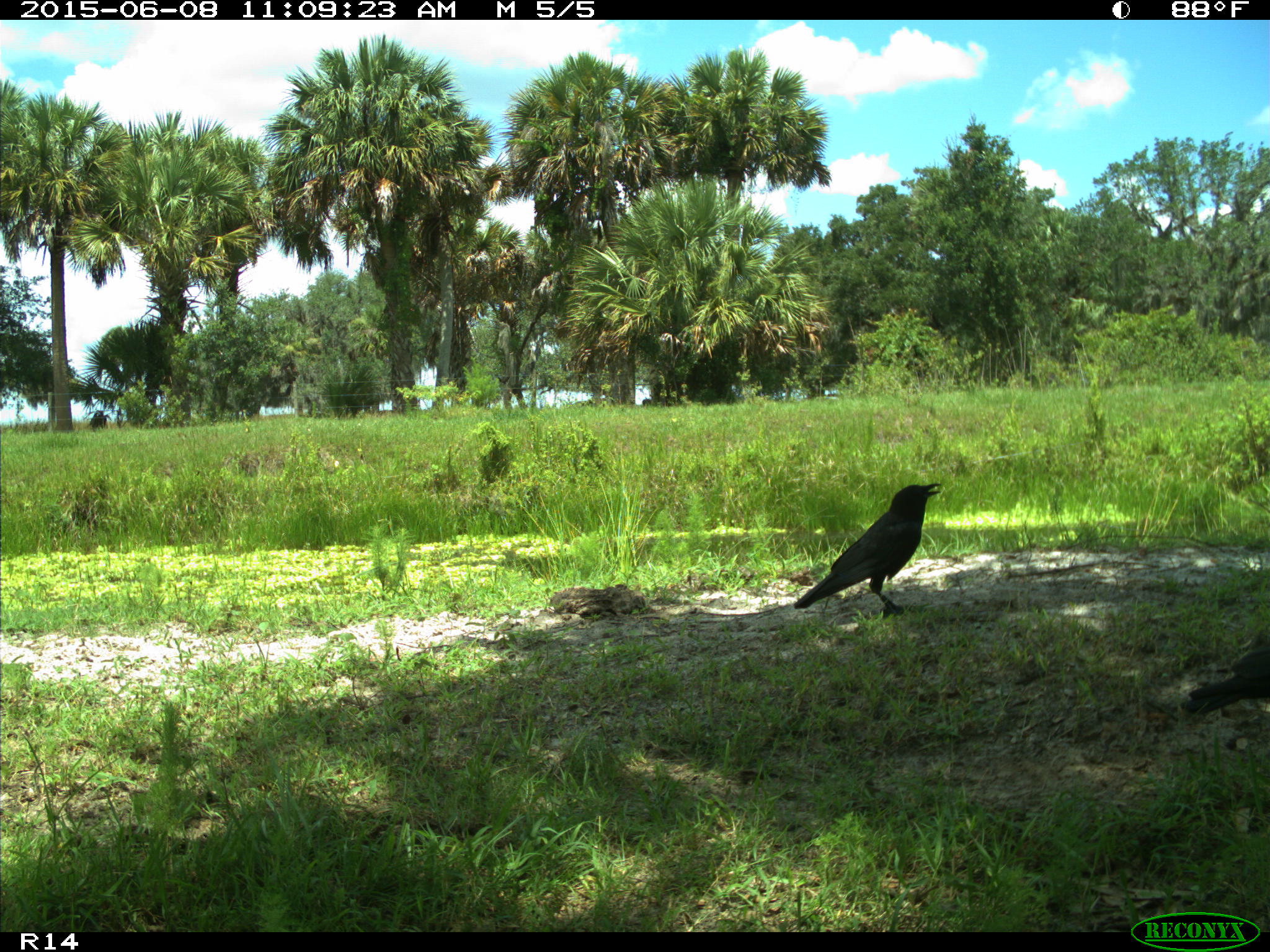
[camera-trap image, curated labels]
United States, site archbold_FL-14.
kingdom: Animalia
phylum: Chordata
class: Aves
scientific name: Aves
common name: birds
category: unidentified bird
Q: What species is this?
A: Unidentified bird (birds) (Aves).